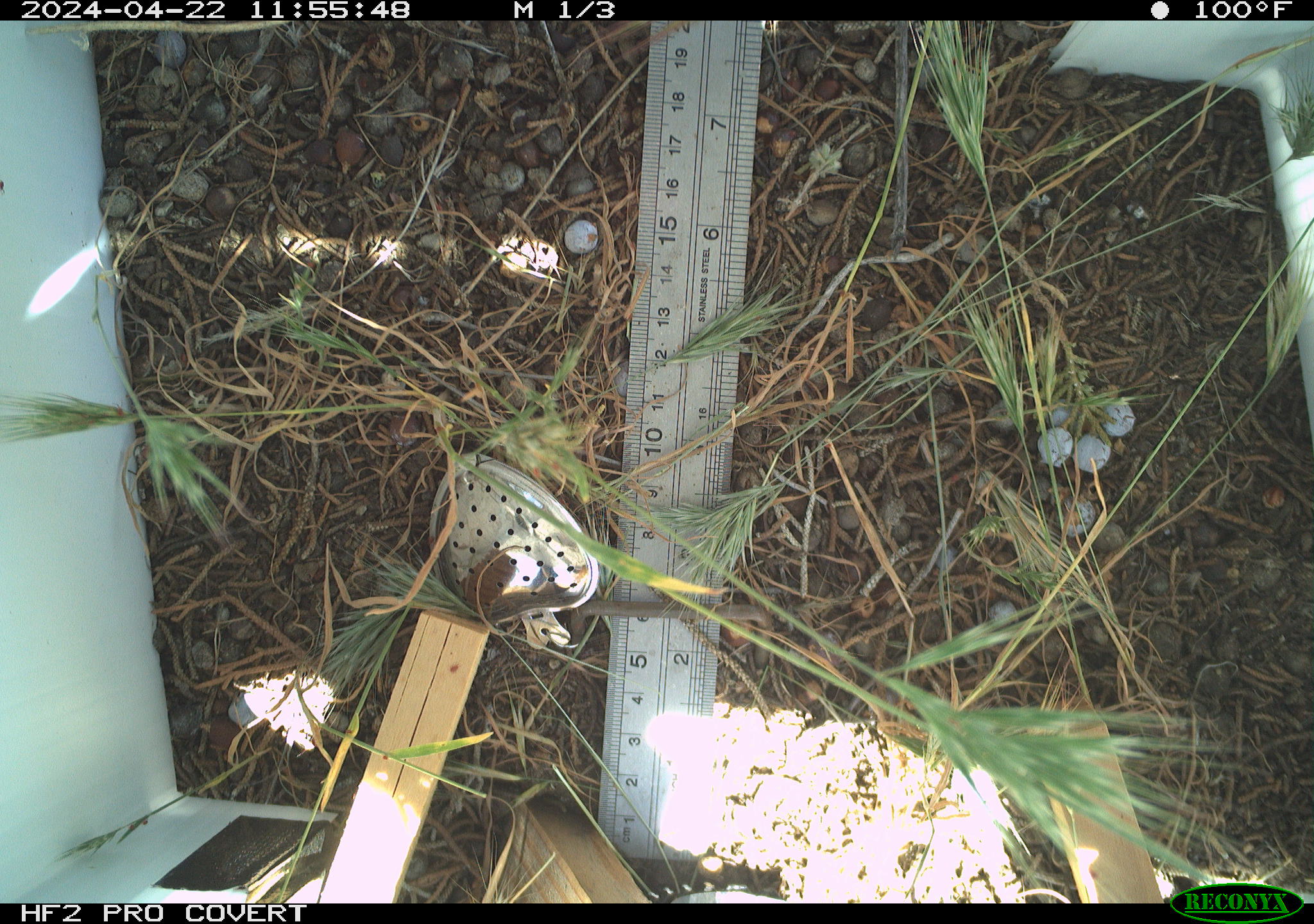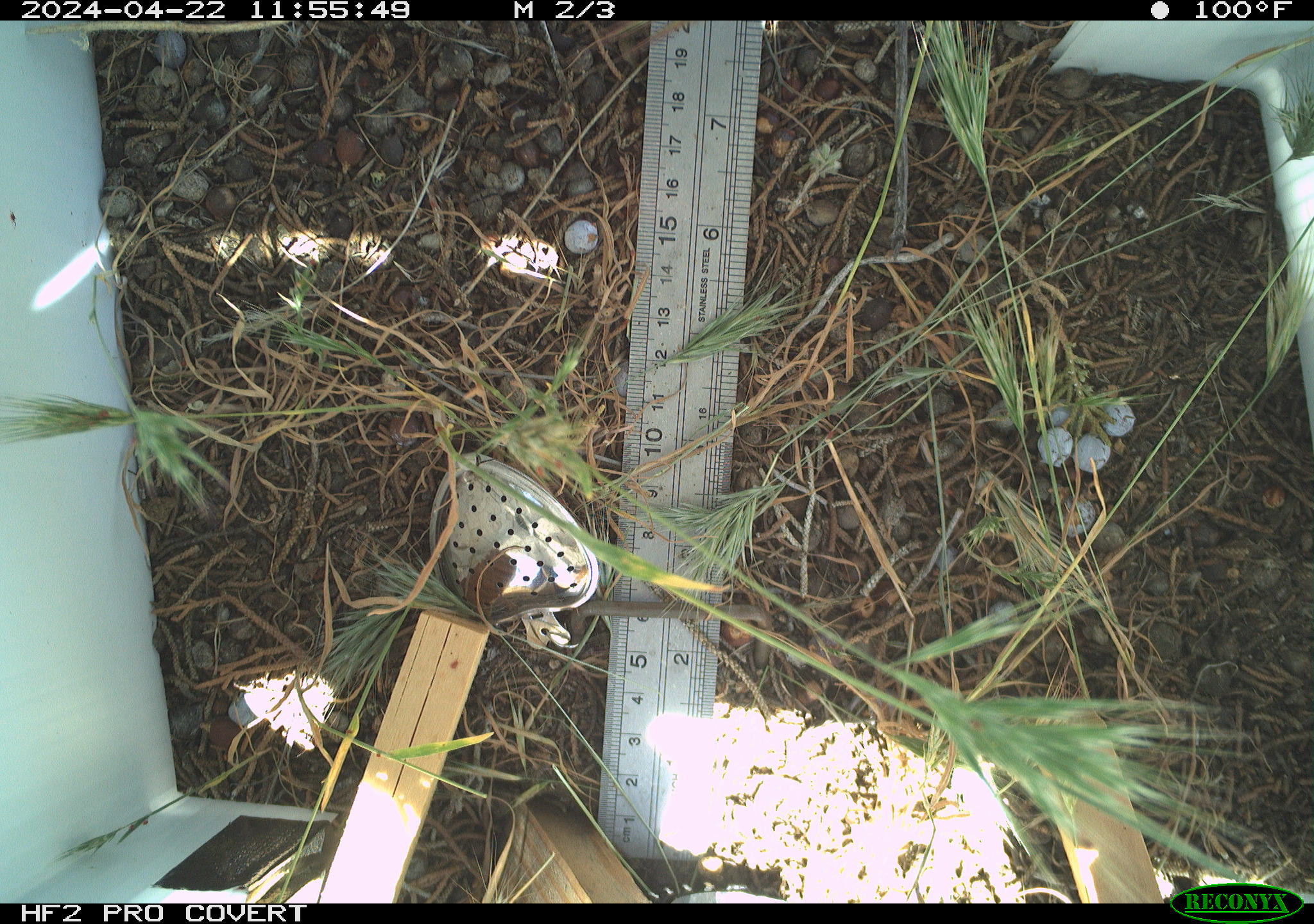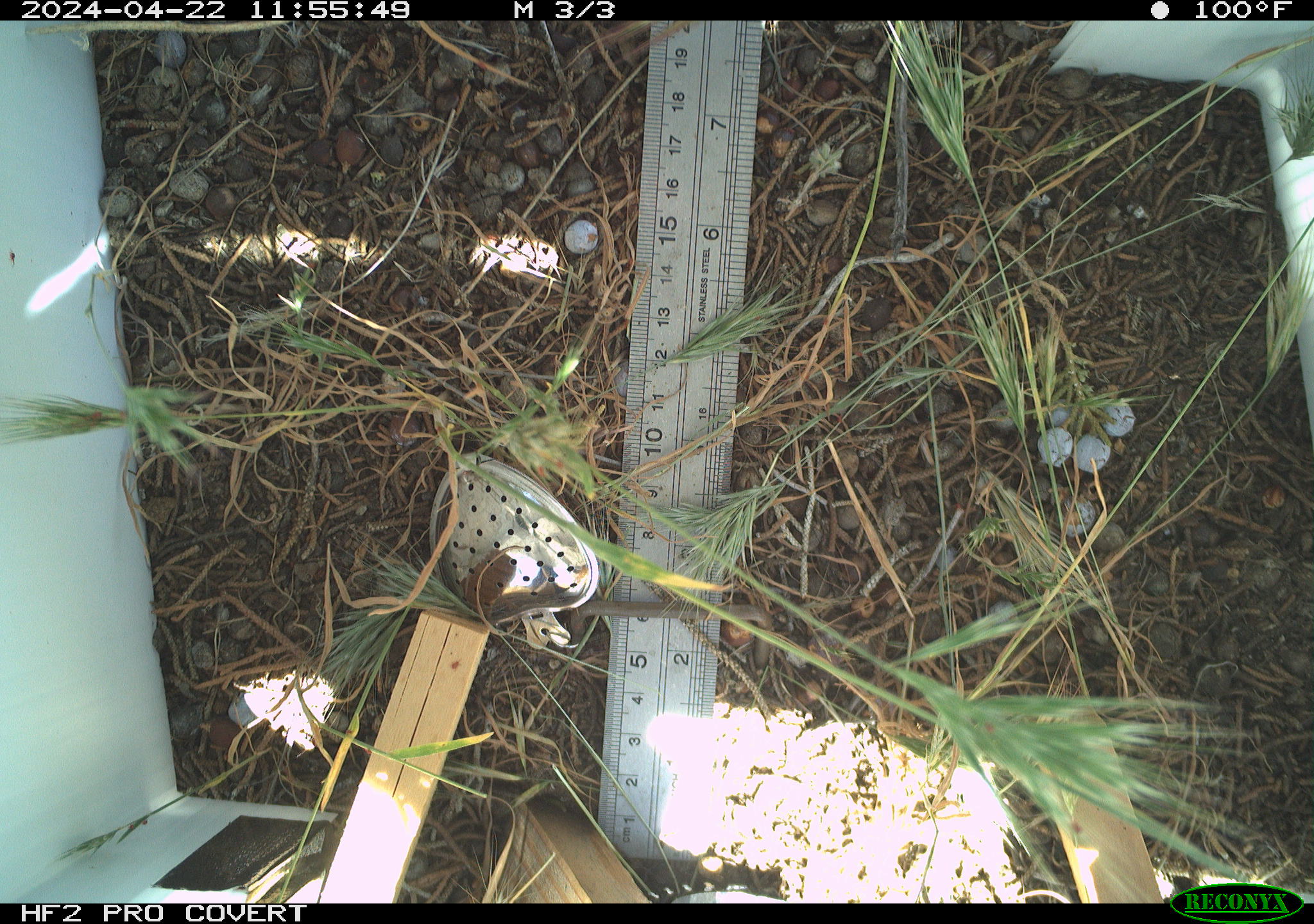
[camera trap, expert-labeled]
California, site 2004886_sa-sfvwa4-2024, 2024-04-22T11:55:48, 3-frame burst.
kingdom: Animalia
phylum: Arthropoda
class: Insecta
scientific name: Insecta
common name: insect